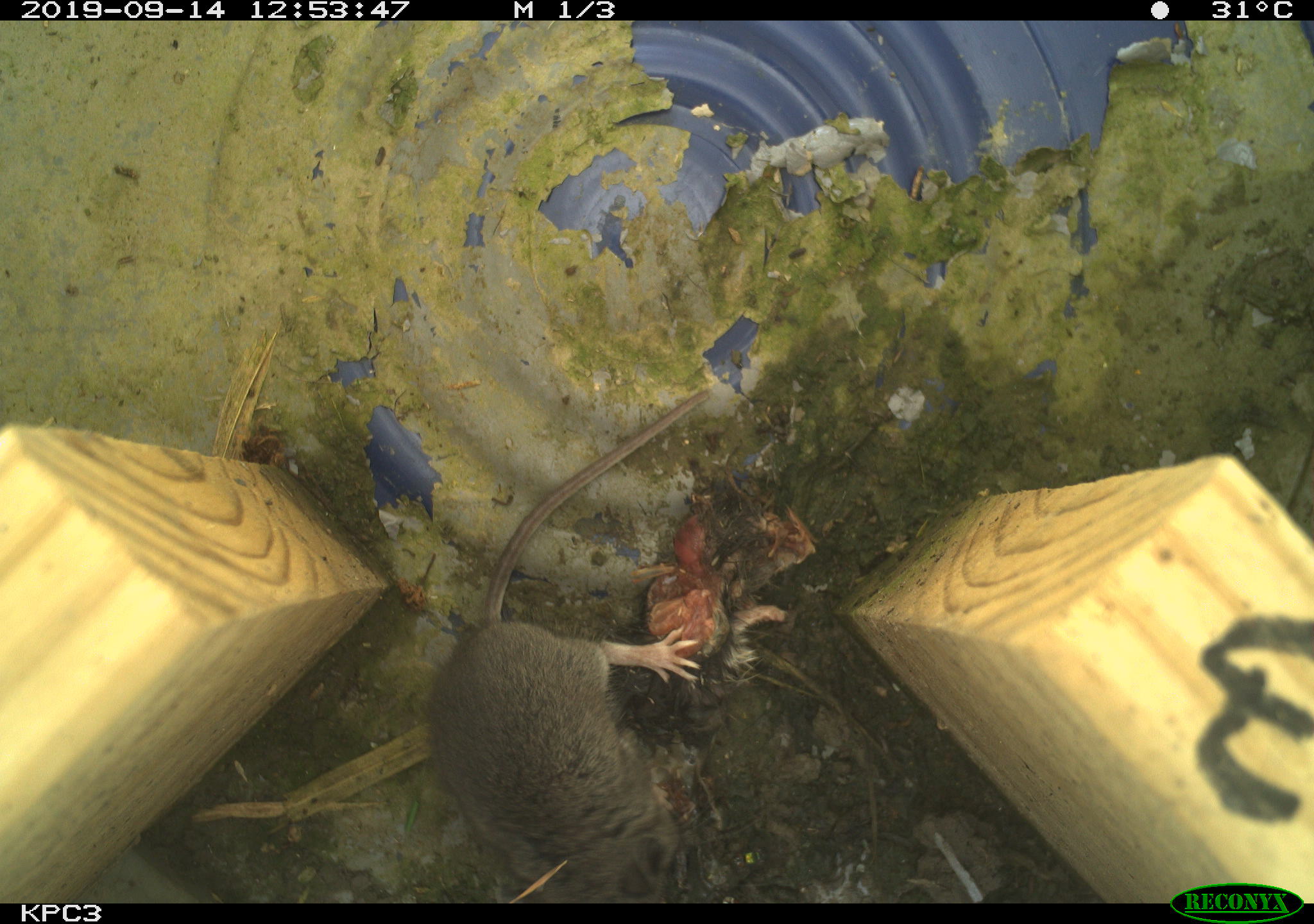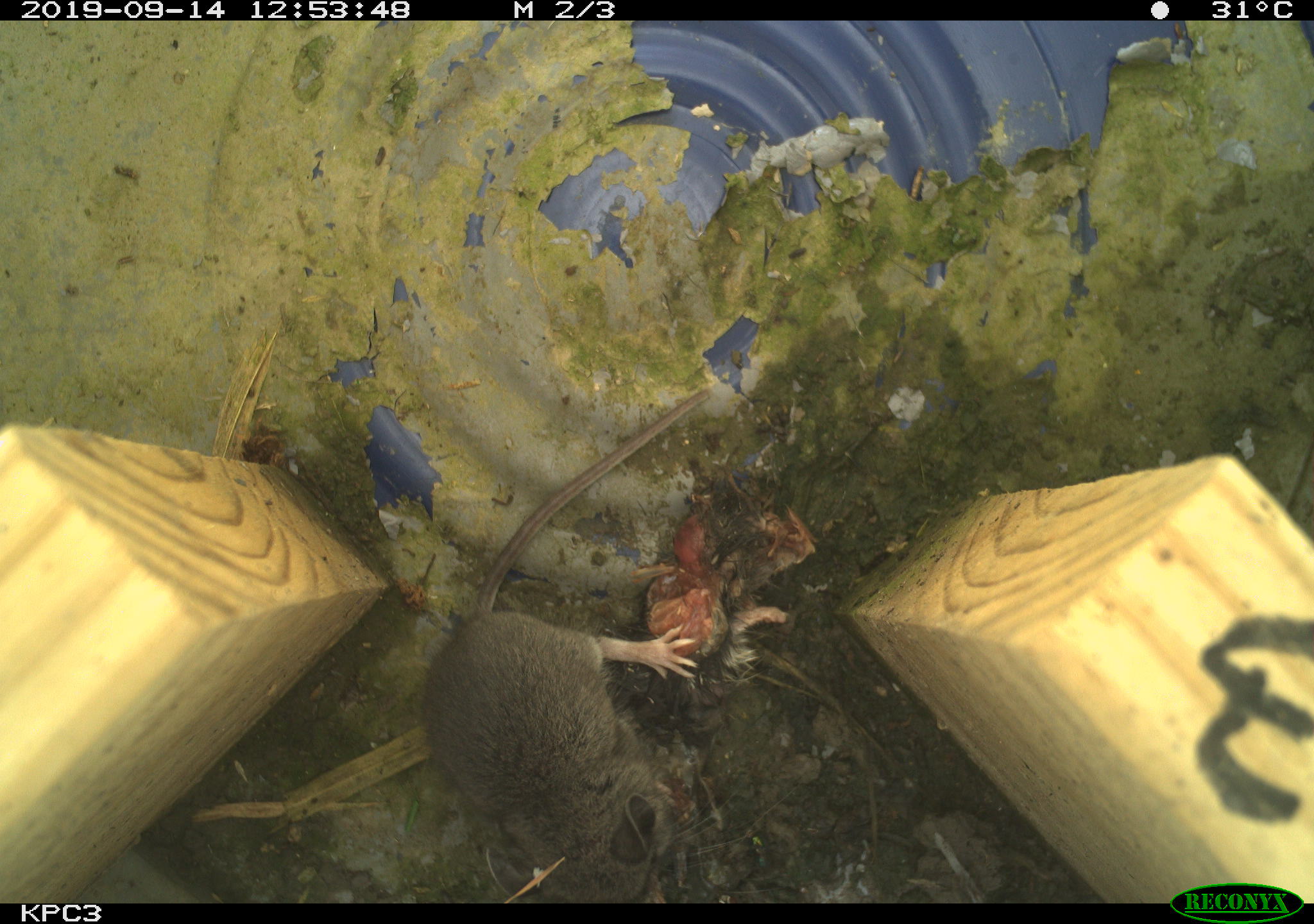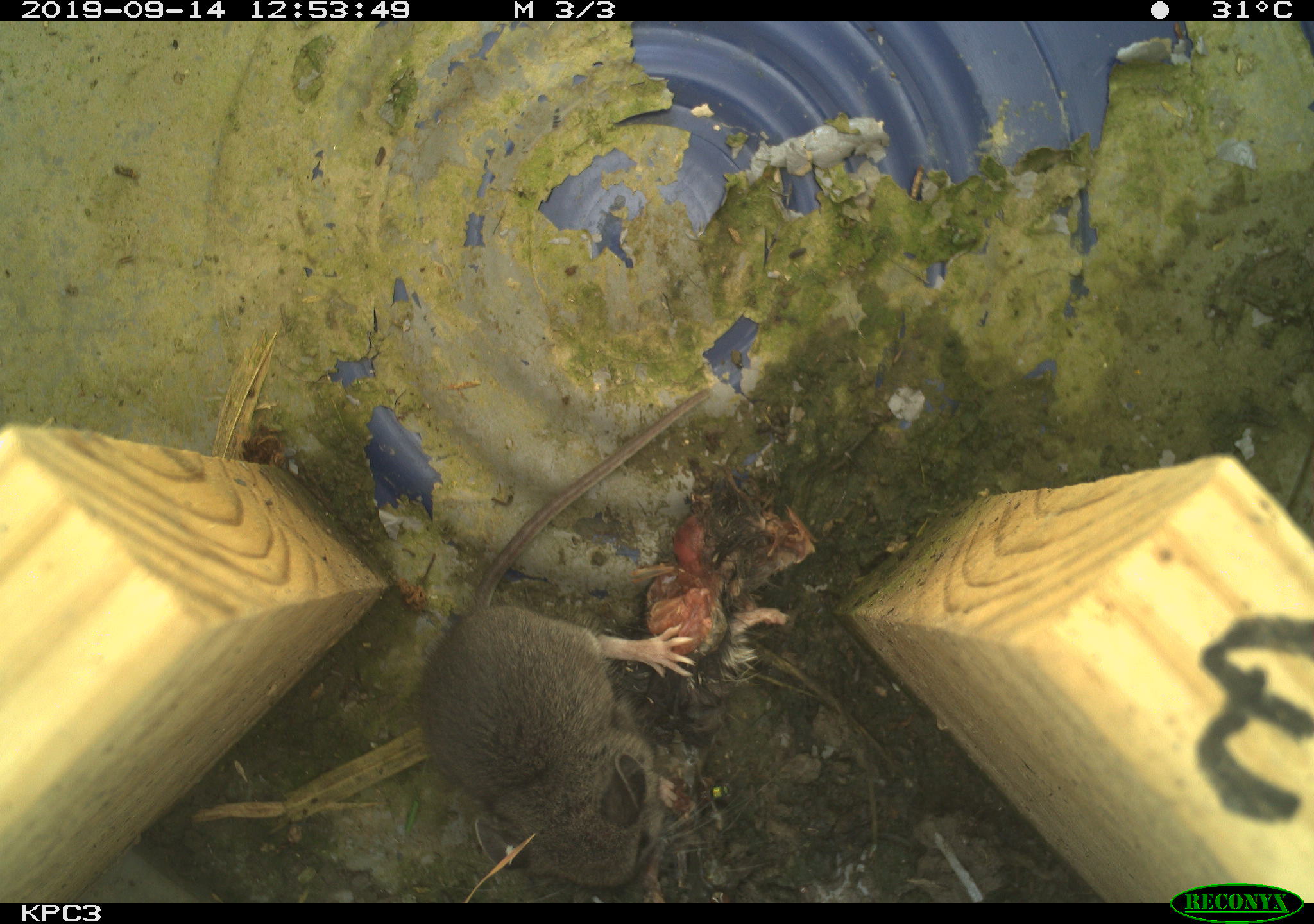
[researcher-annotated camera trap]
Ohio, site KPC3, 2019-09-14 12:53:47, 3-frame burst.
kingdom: Animalia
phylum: Chordata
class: Mammalia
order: Rodentia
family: Cricetidae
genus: Peromyscus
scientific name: Peromyscus leucopus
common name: white-footed mouse